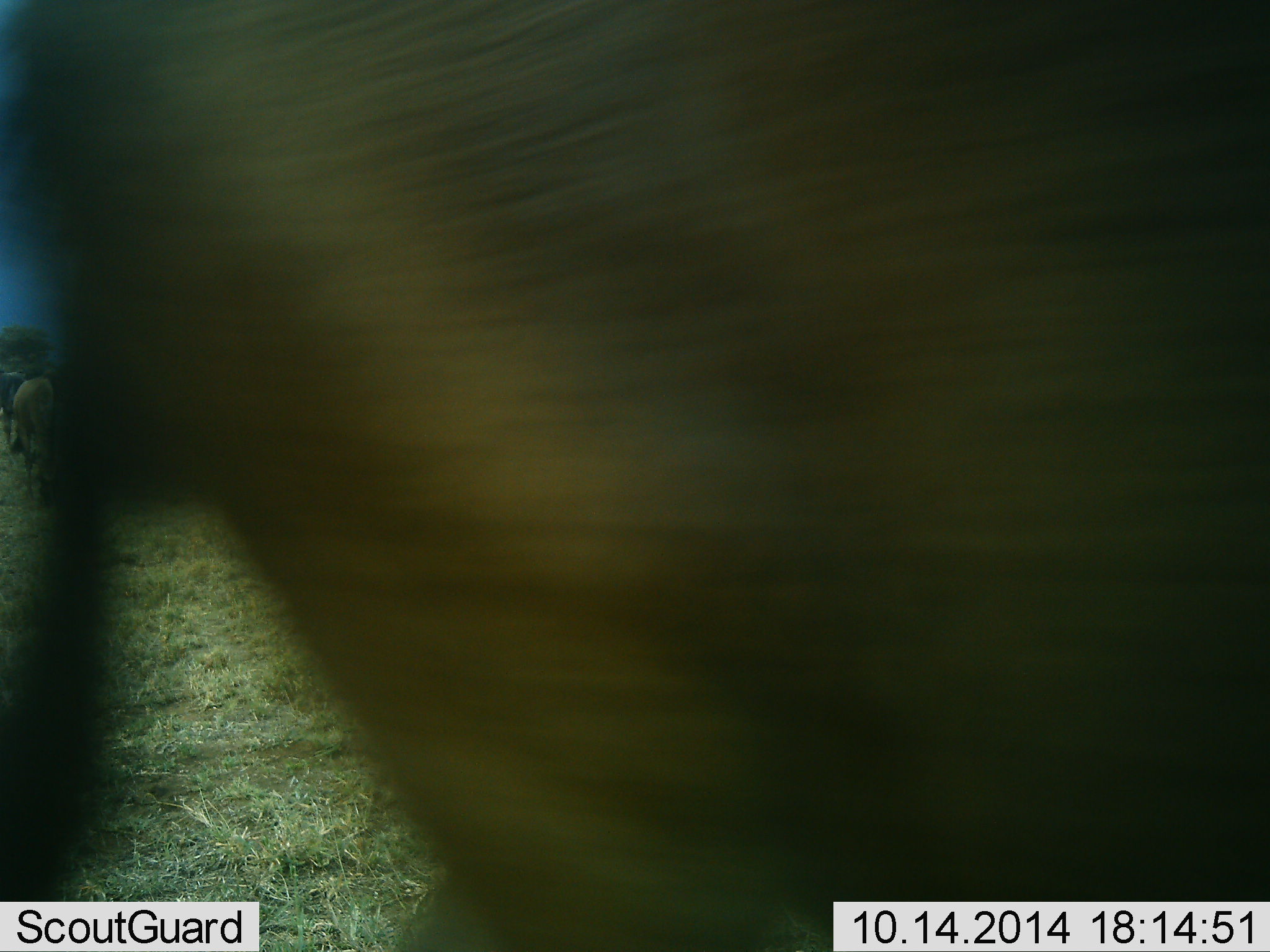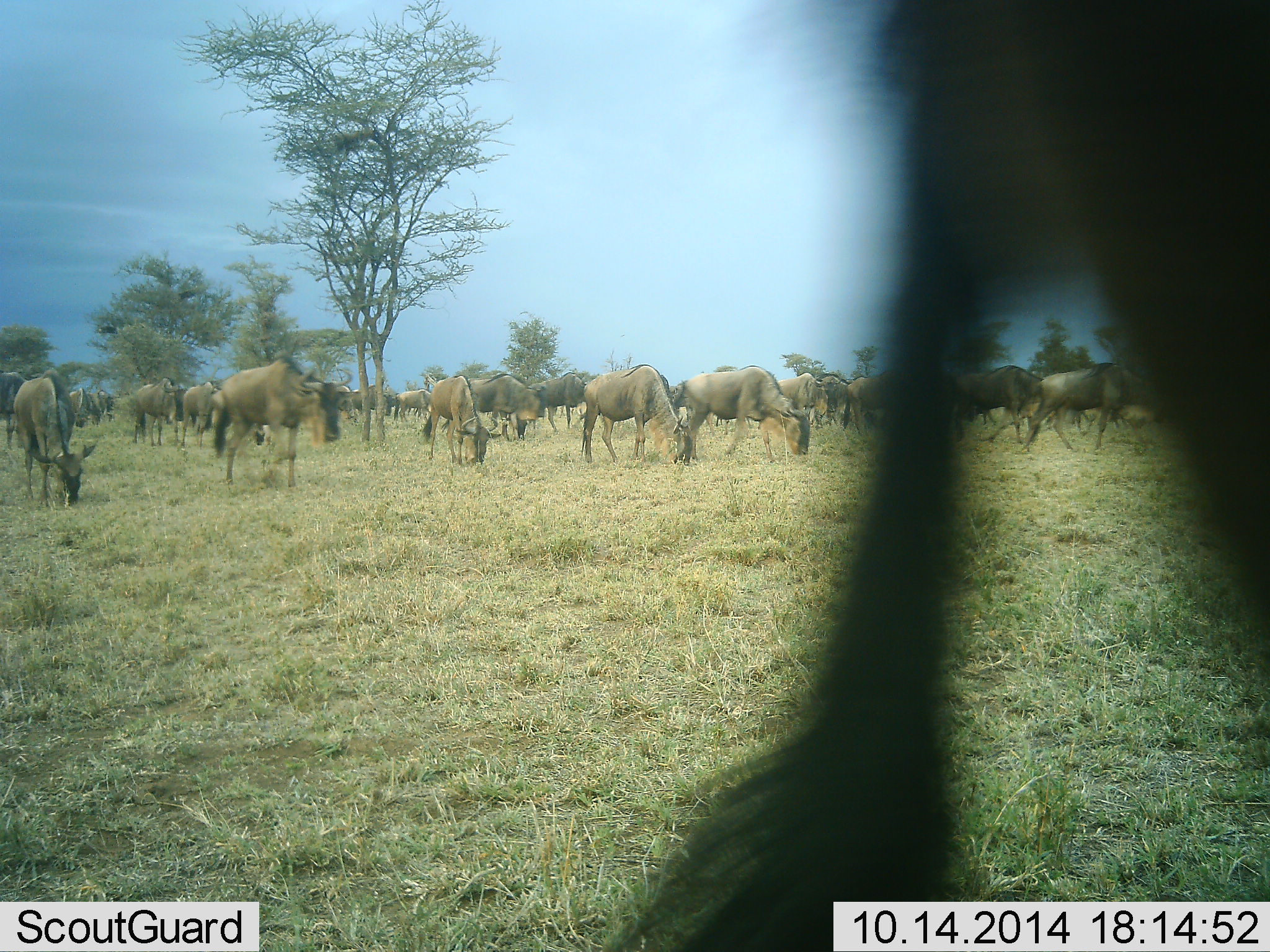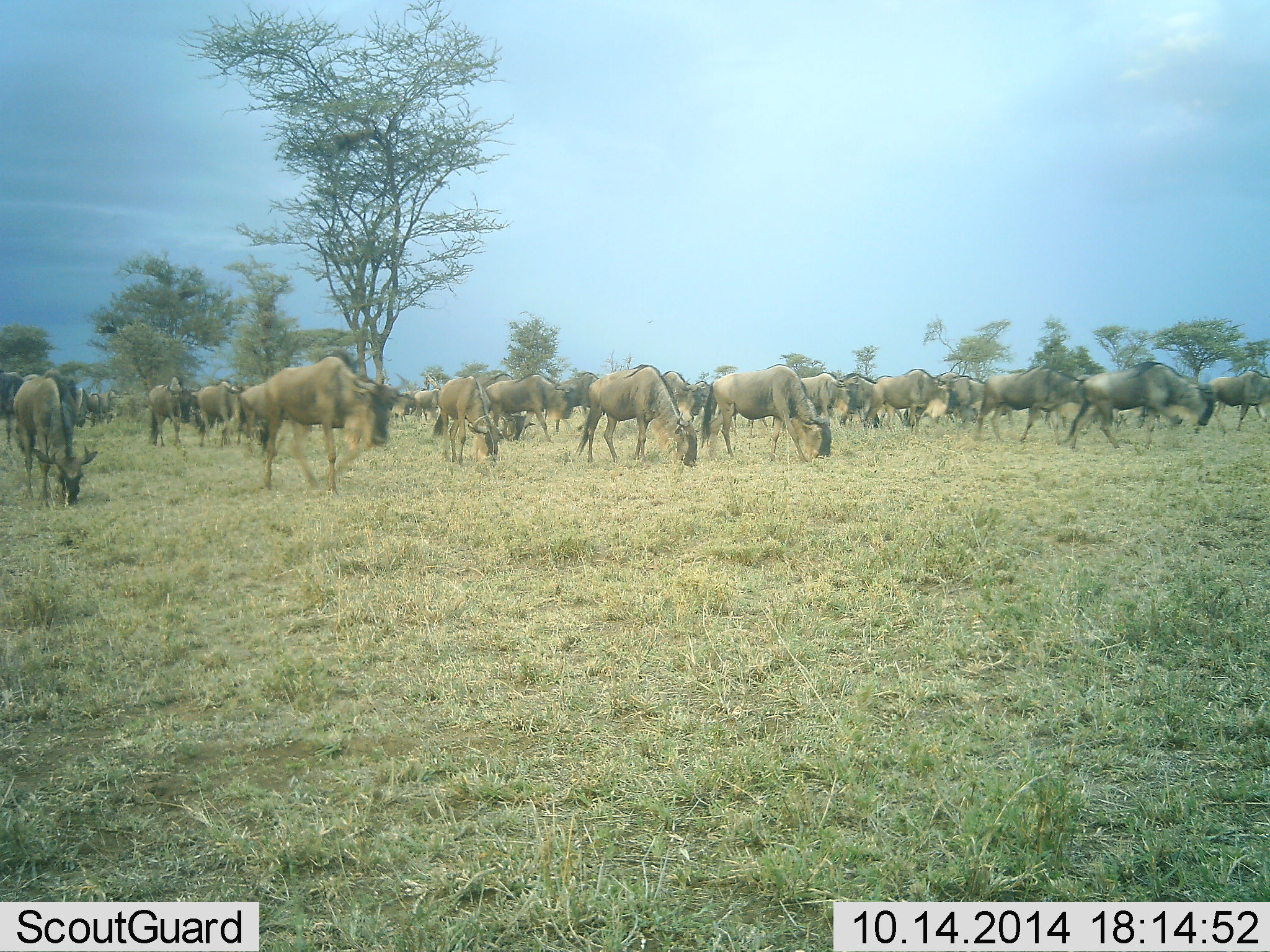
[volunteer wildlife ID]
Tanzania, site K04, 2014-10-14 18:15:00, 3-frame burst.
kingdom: Animalia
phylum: Chordata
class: Mammalia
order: Artiodactyla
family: Bovidae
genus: Connochaetes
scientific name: Connochaetes taurinus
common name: blue wildebeest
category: wildebeest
Wildebeest (blue wildebeest) (Connochaetes taurinus), count 11-50. Behavior (volunteer vote fractions): standing 20%, resting 0%, moving 70%, interacting 0%. Young present (vote fraction): 0%. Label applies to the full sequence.